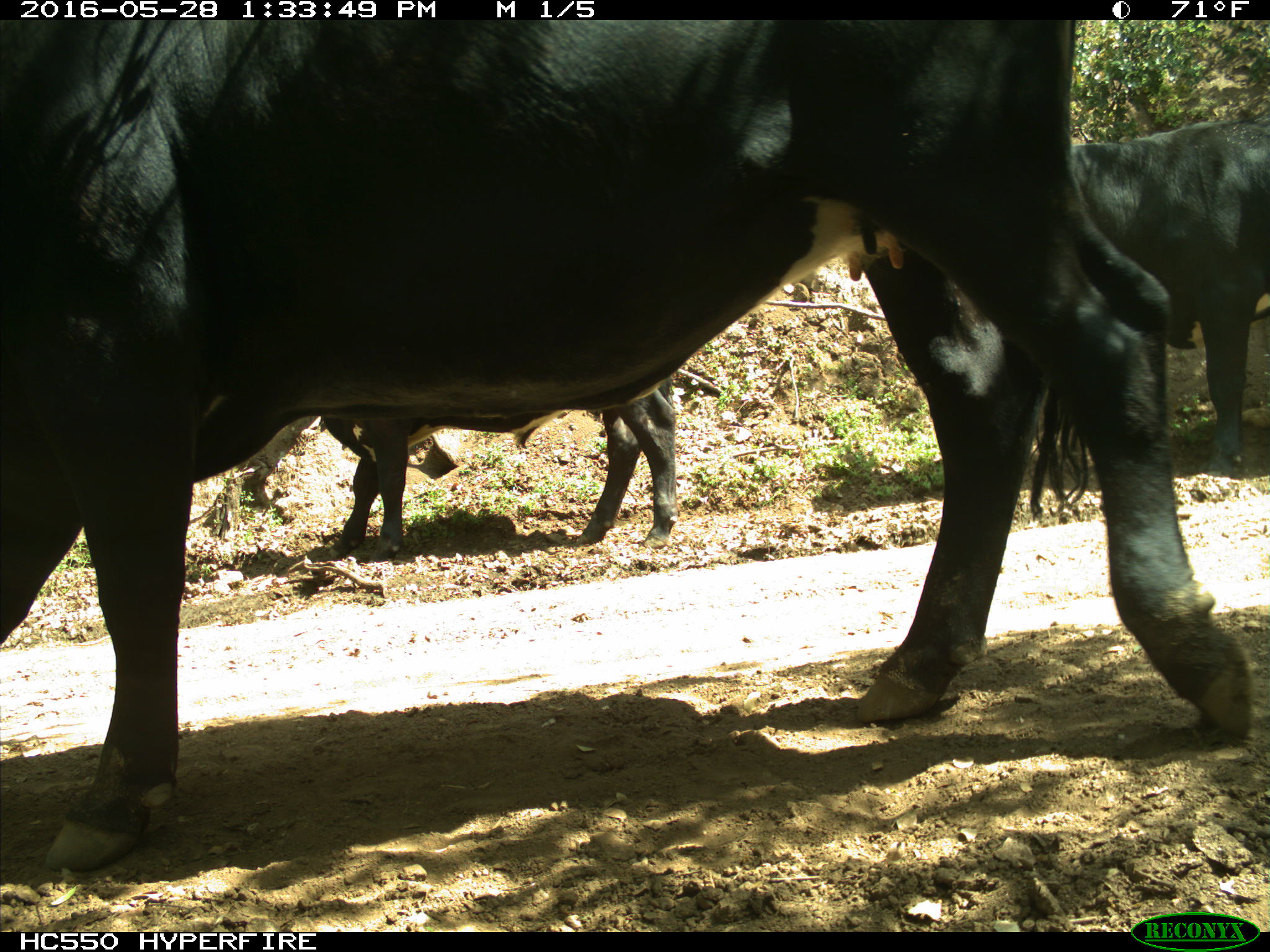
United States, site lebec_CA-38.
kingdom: Animalia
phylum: Chordata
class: Mammalia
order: Artiodactyla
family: Bovidae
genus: Bos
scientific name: Bos taurus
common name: domestic cow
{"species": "Bos taurus (domestic cow)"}